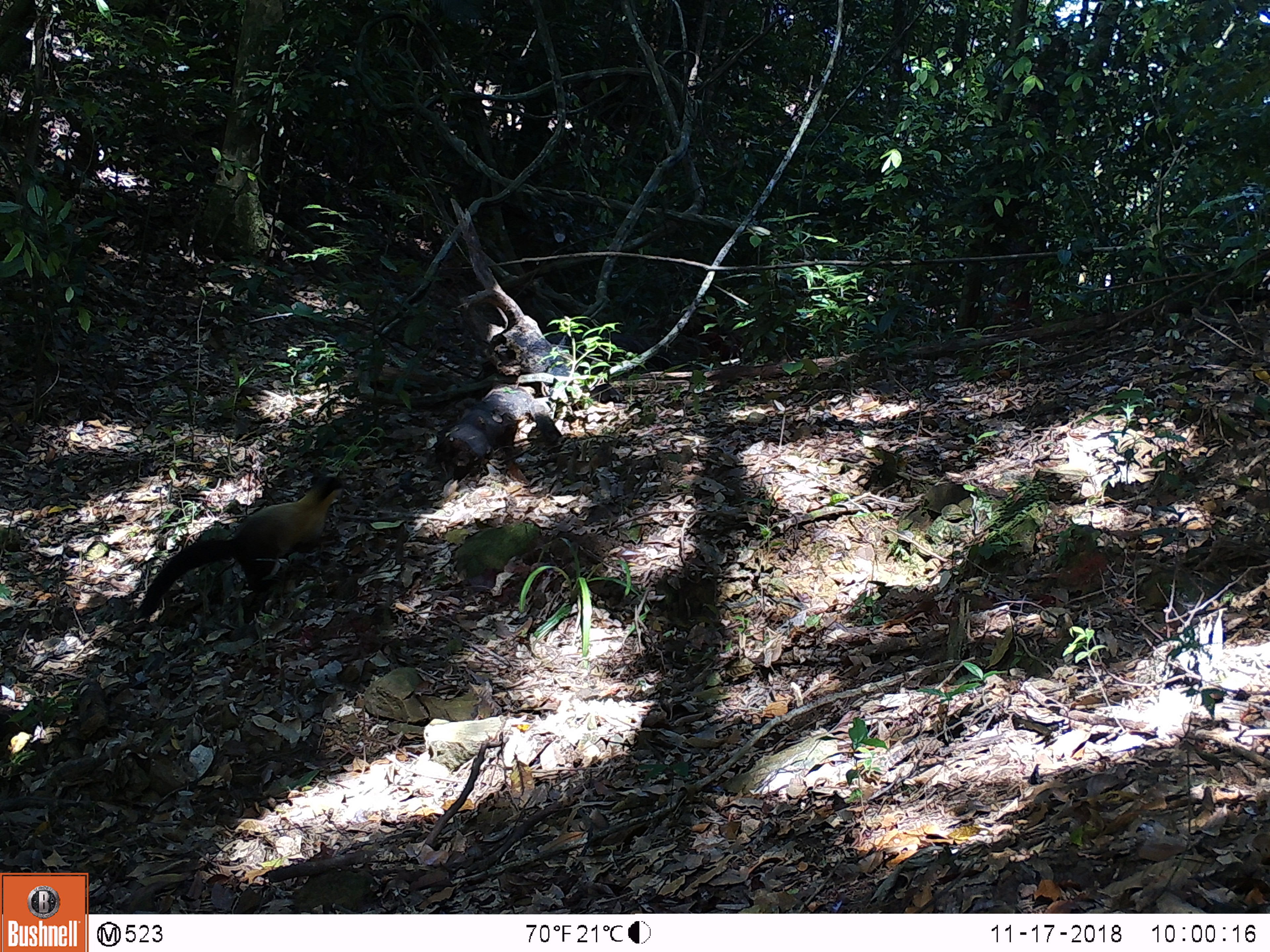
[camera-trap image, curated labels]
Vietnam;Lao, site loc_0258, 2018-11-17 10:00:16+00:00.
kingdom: Animalia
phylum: Chordata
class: Mammalia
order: Carnivora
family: Mustelidae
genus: Martes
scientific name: Martes flavigula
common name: yellow-throated marten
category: yellow throated marten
Yellow throated marten (yellow-throated marten) (Martes flavigula). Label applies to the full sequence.